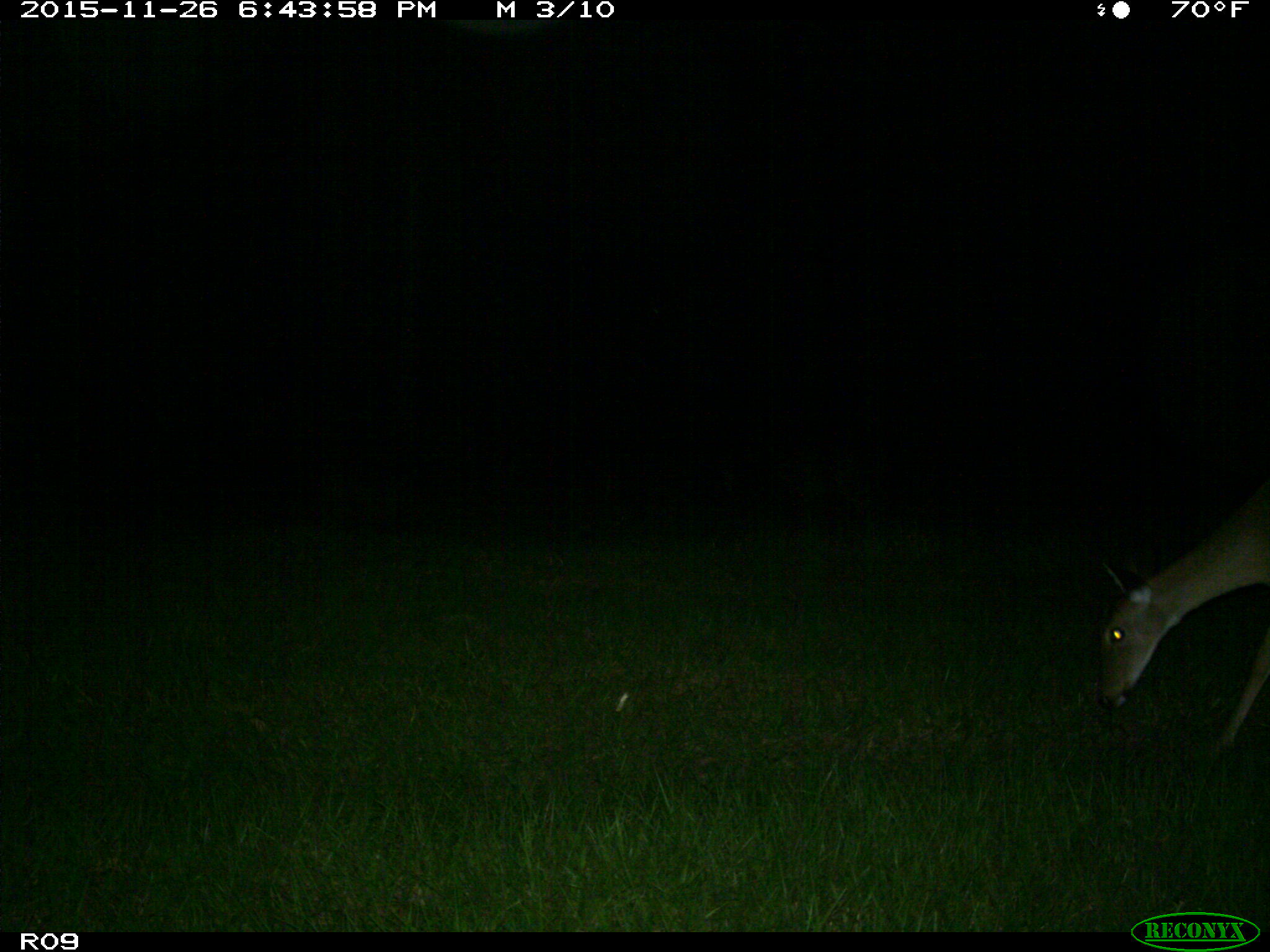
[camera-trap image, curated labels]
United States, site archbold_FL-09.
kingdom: Animalia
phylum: Chordata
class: Mammalia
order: Artiodactyla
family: Cervidae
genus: Odocoileus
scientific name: Odocoileus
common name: deer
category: unidentified deer